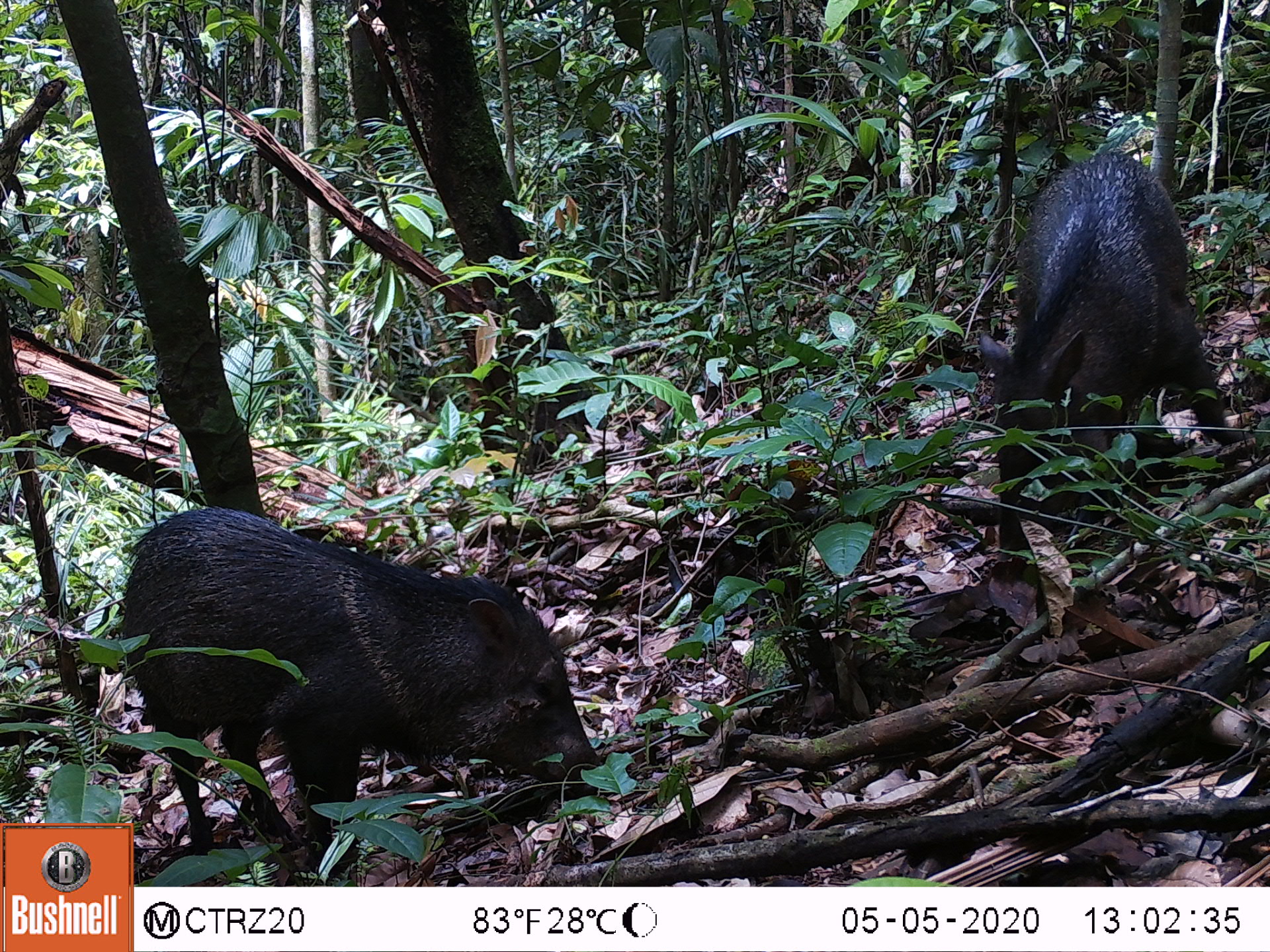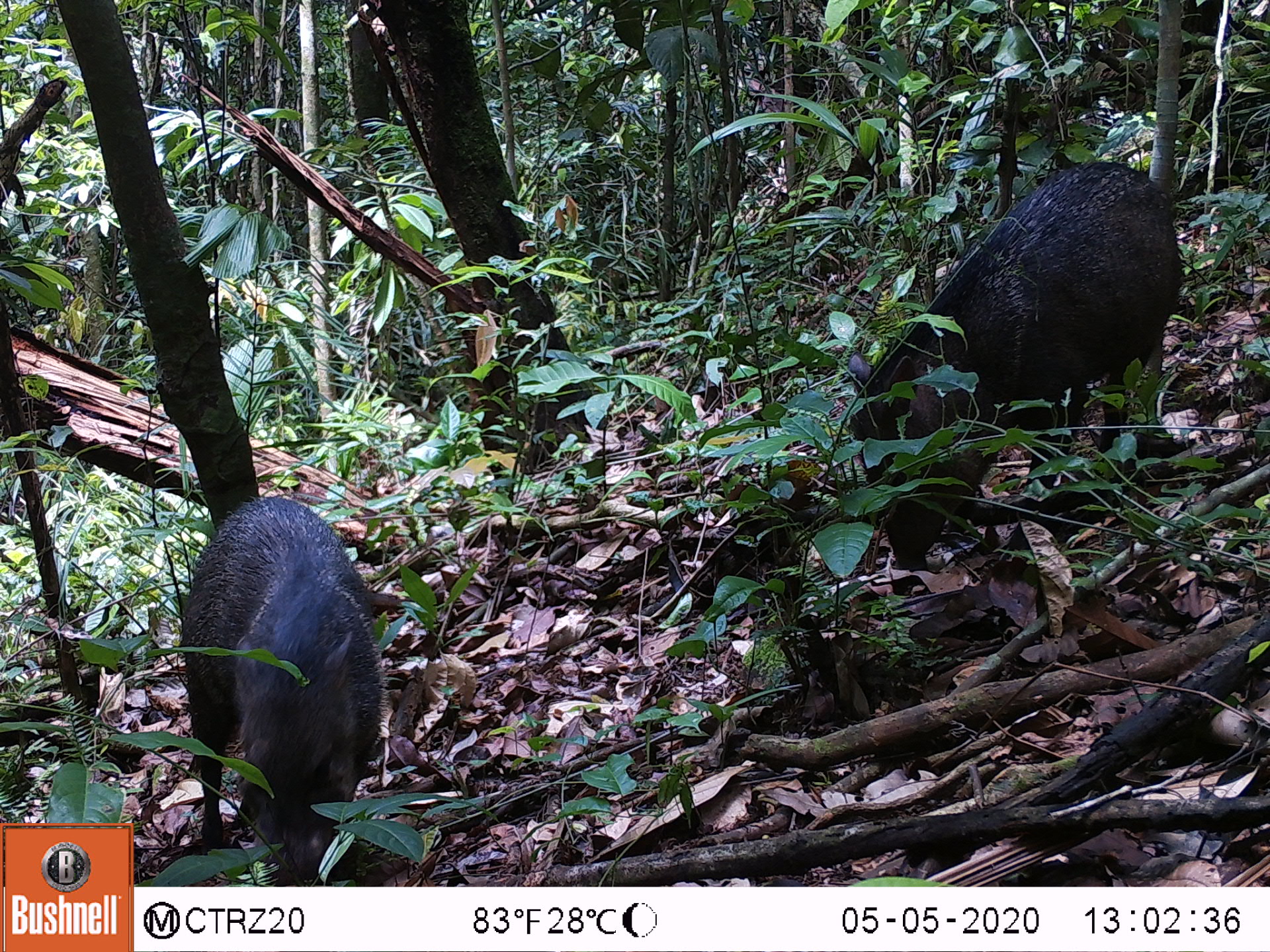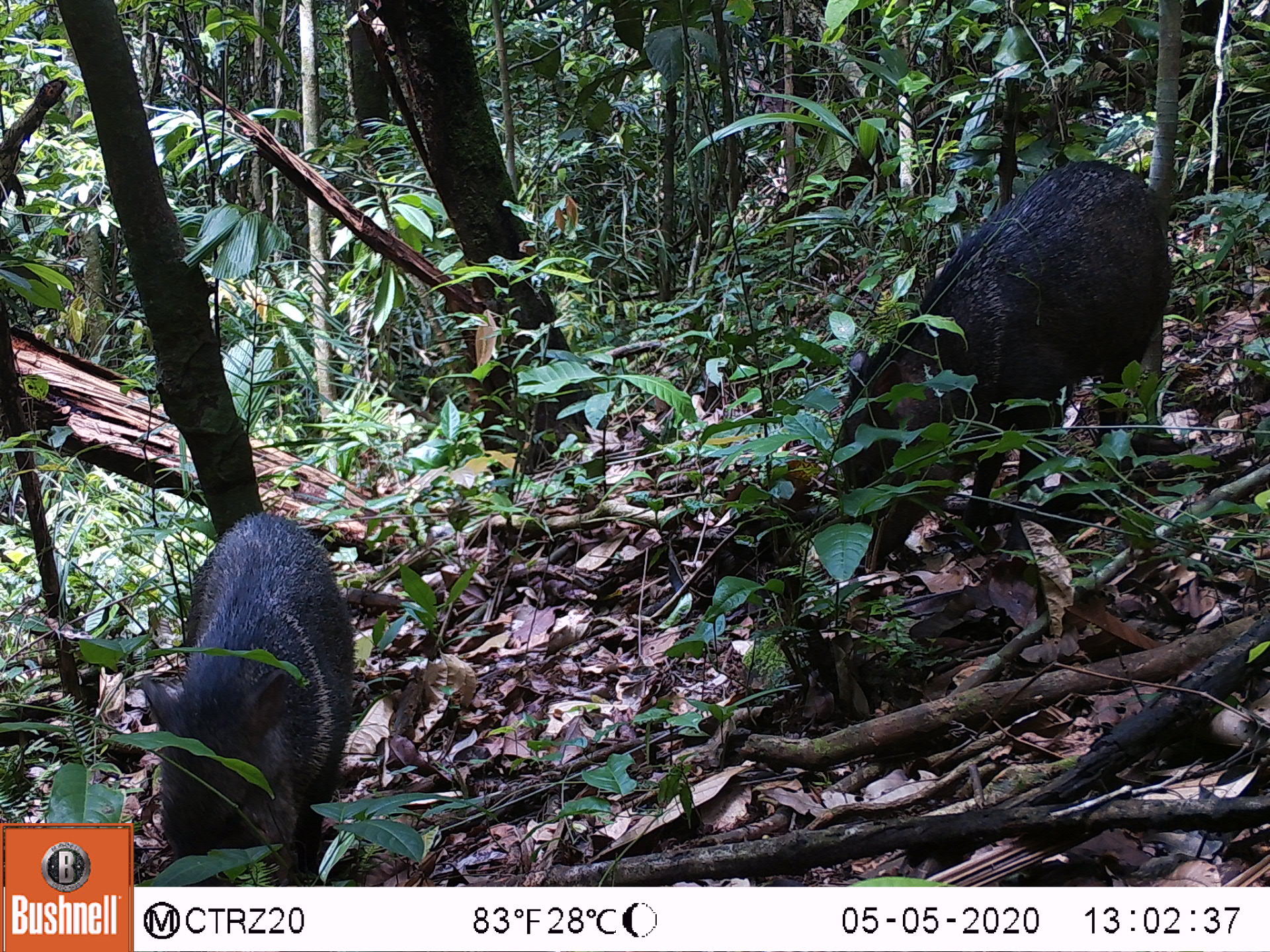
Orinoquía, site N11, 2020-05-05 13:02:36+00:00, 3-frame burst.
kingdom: Animalia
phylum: Chordata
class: Mammalia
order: Artiodactyla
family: Tayassuidae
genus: Pecari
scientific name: Pecari tajacu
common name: collared peccary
Collared peccary (Pecari tajacu).